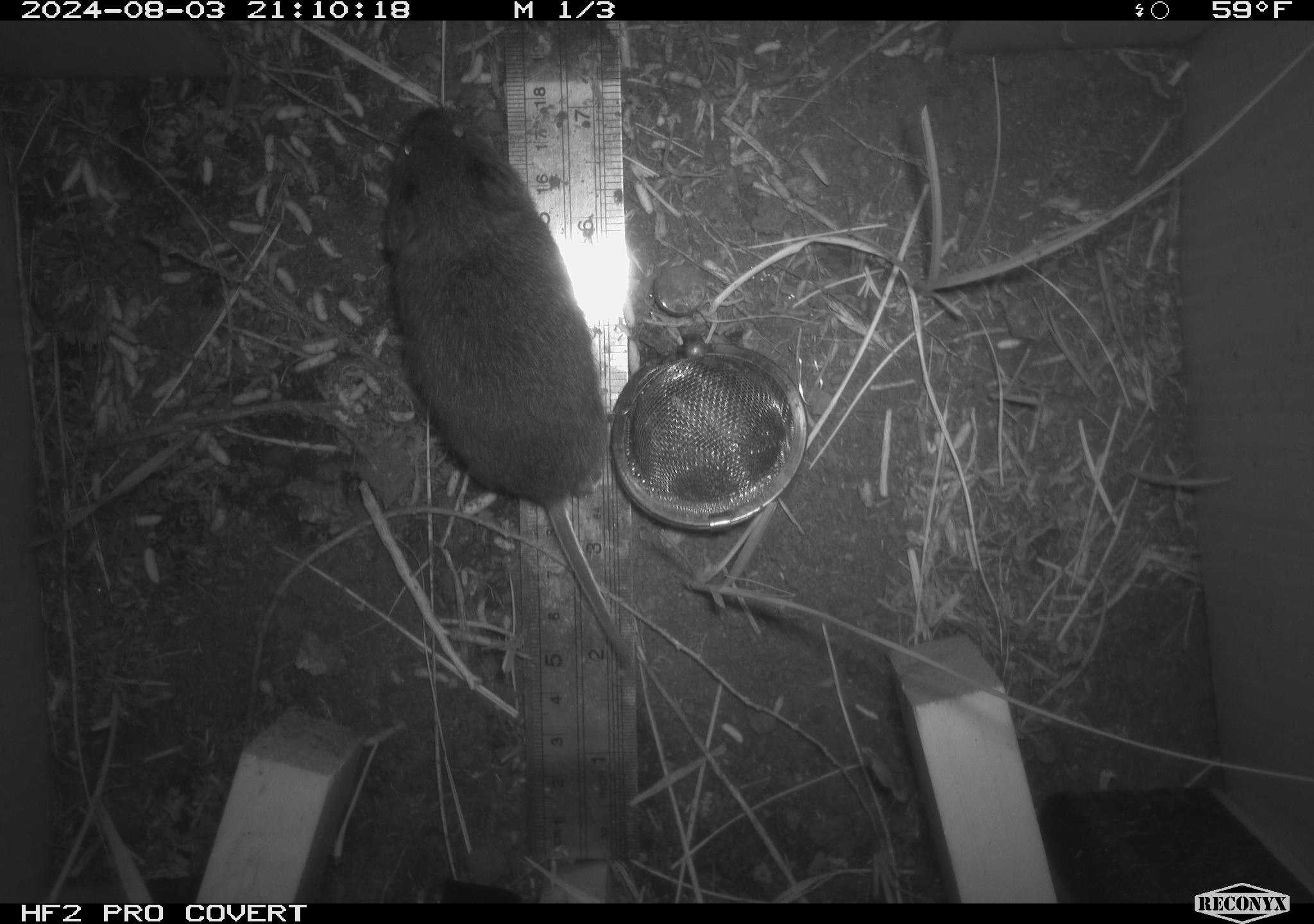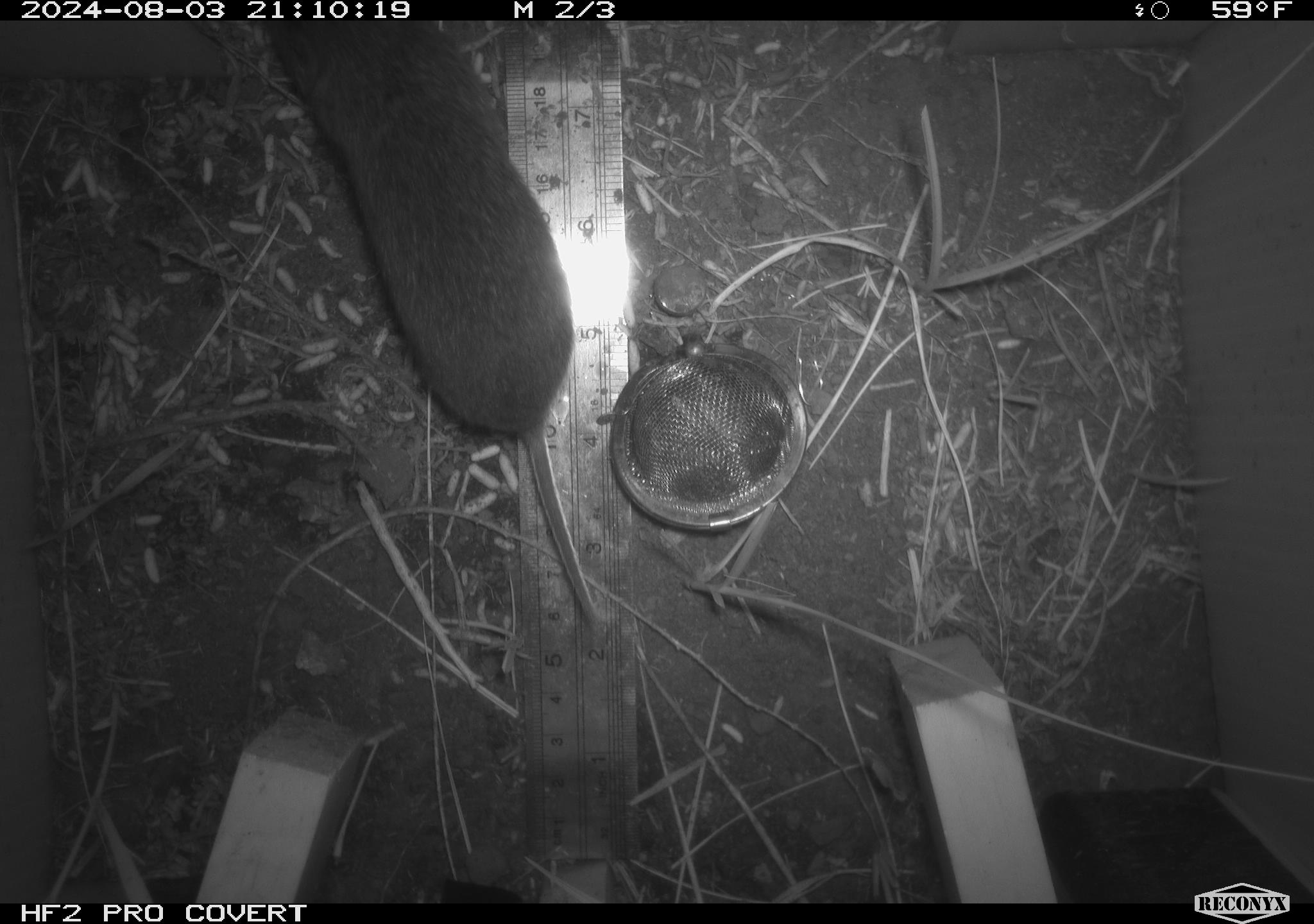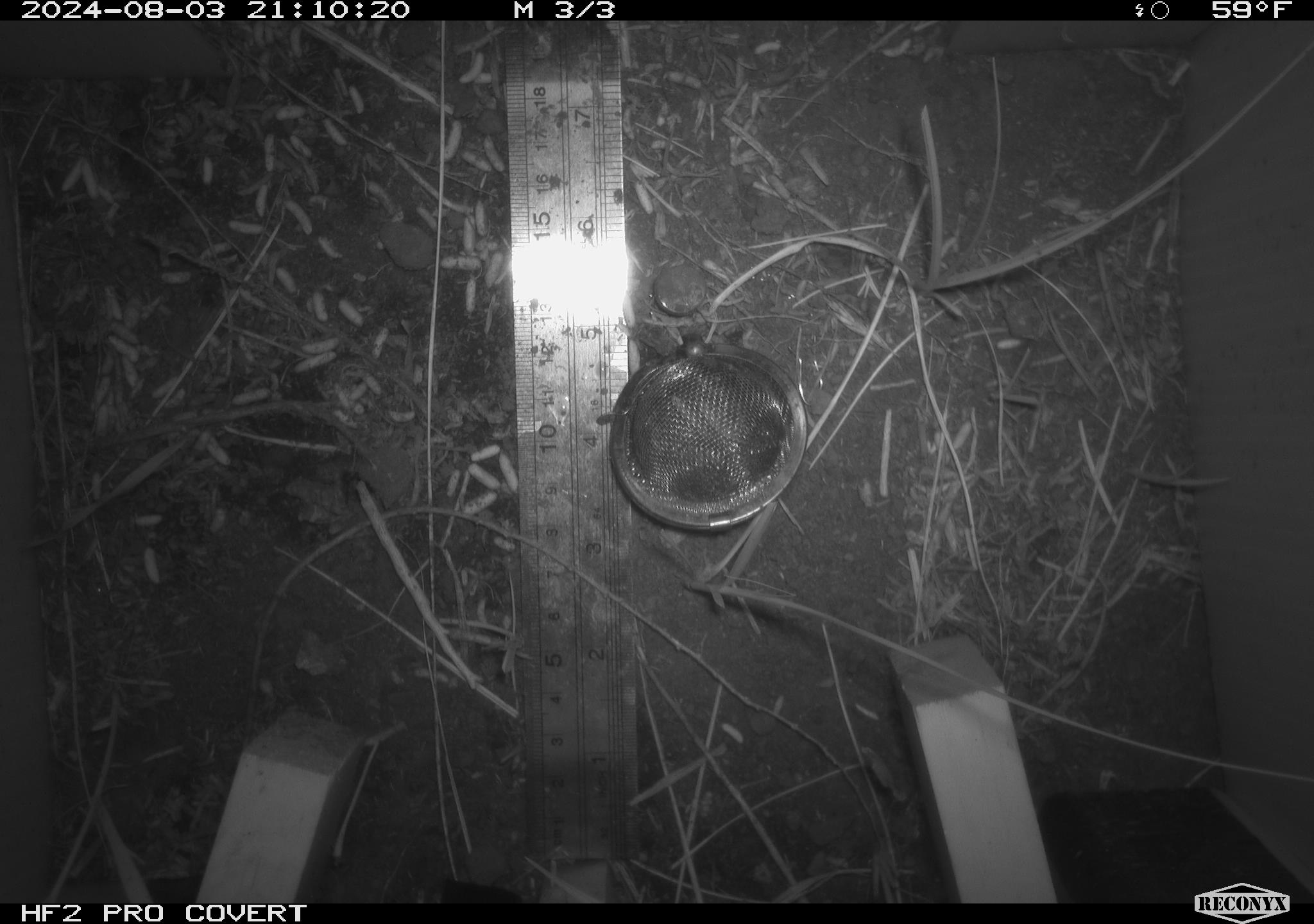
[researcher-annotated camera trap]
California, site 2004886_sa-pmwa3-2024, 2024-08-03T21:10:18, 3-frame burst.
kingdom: Animalia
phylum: Chordata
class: Mammalia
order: Rodentia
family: Cricetidae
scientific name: Arvicolinae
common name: voles, lemmings, and muskrats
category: arvicolinae subfamily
Arvicolinae subfamily (voles, lemmings, and muskrats) (Arvicolinae).